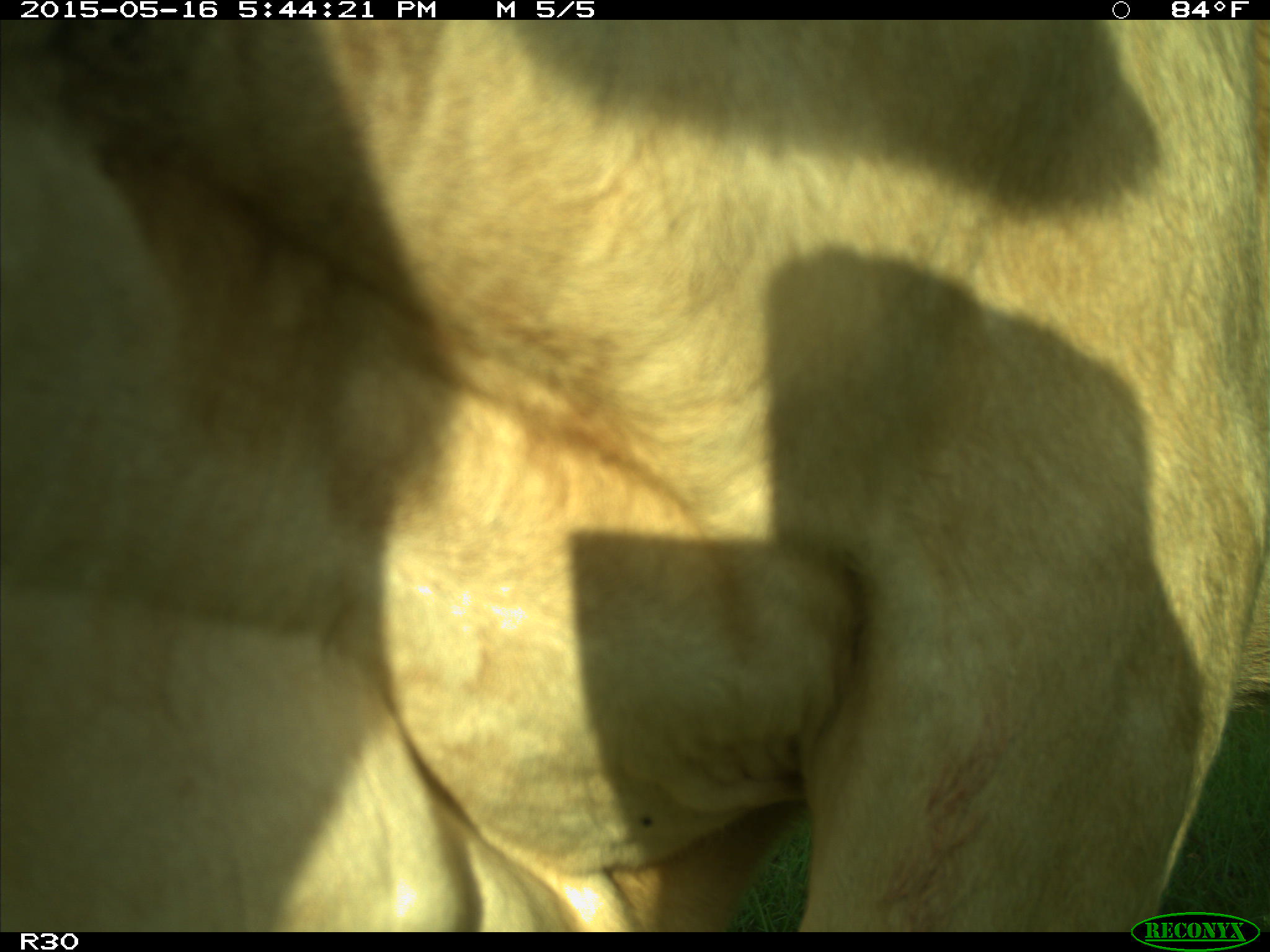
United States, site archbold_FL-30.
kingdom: Animalia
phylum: Chordata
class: Mammalia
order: Artiodactyla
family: Bovidae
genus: Bos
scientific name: Bos taurus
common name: domestic cow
Bos taurus (domestic cow).